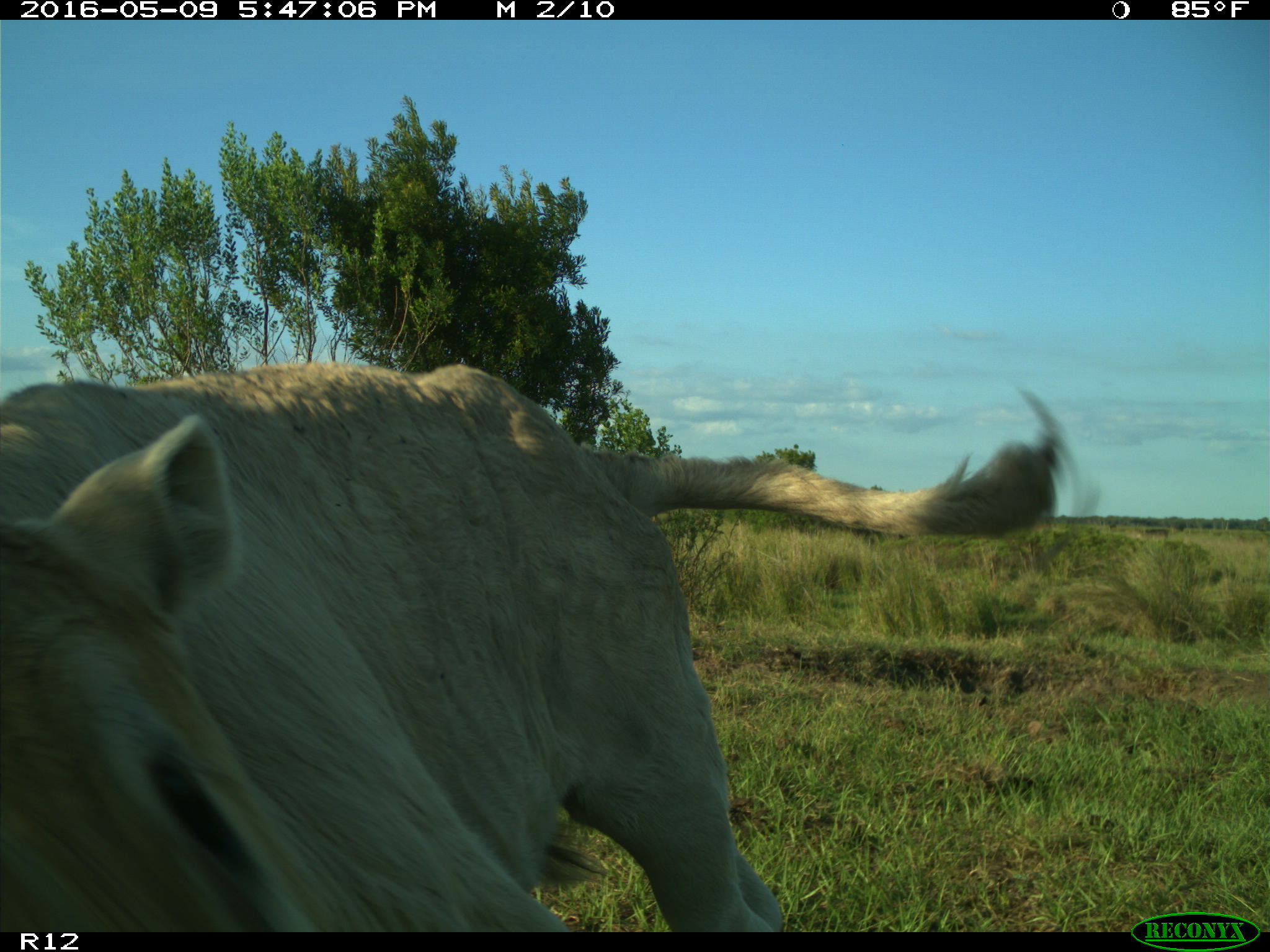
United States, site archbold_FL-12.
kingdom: Animalia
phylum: Chordata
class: Mammalia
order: Artiodactyla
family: Bovidae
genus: Bos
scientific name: Bos taurus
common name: domestic cow